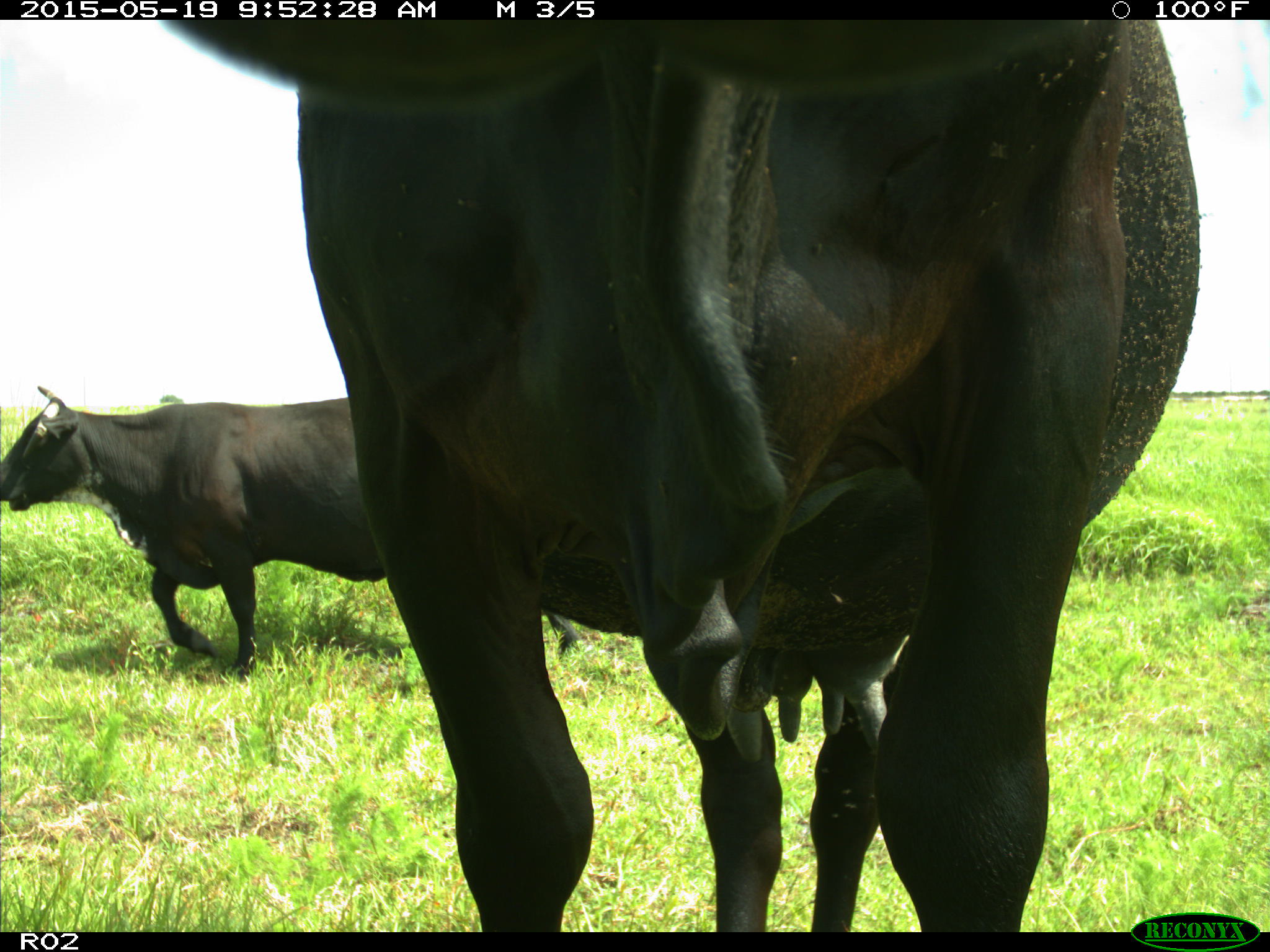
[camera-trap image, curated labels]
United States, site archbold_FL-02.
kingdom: Animalia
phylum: Chordata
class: Mammalia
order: Artiodactyla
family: Bovidae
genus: Bos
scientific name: Bos taurus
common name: domestic cow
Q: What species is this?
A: Bos taurus (domestic cow).